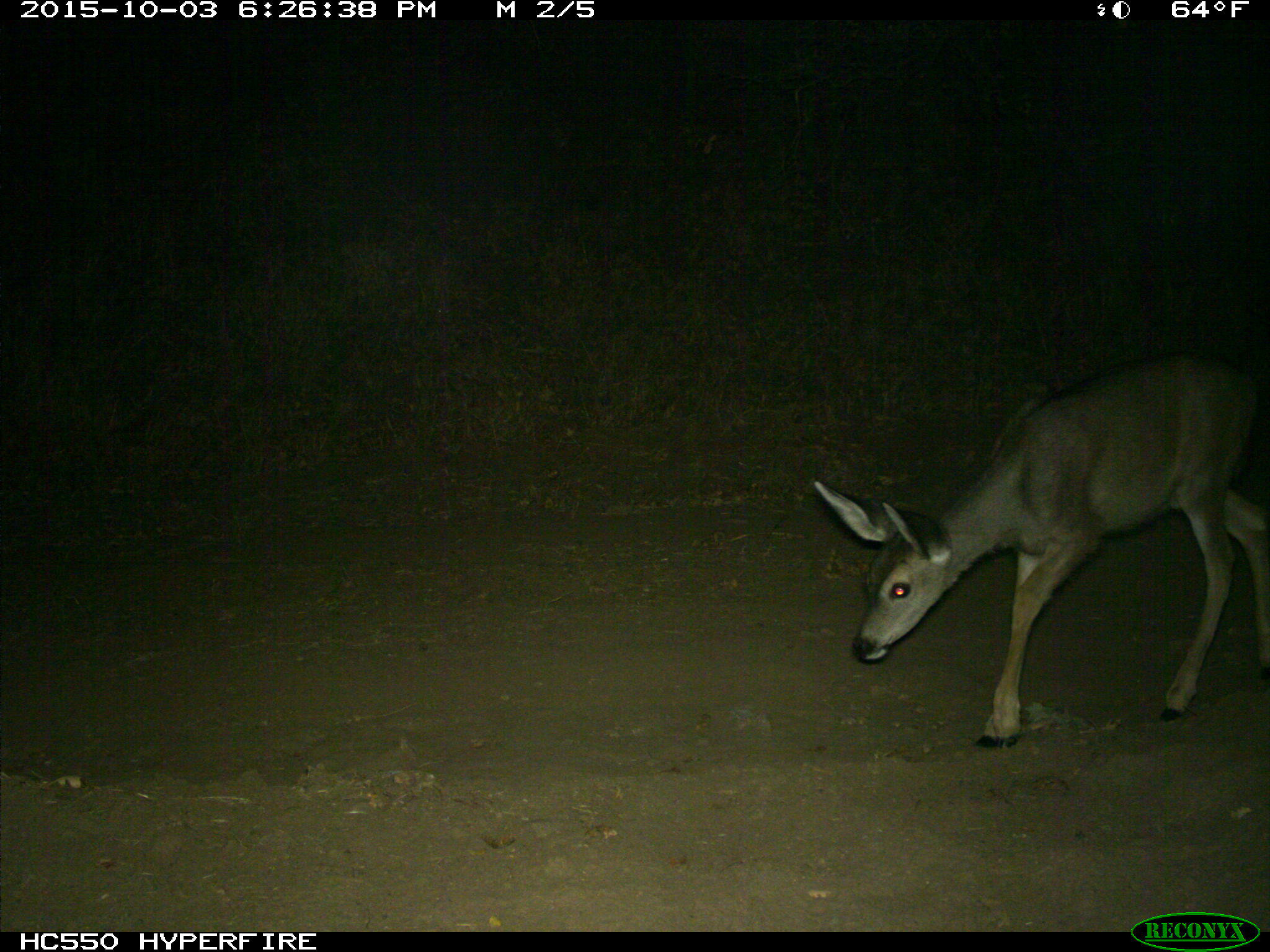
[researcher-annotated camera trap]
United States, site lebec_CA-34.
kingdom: Animalia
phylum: Chordata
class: Mammalia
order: Artiodactyla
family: Cervidae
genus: Odocoileus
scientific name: Odocoileus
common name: deer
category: unidentified deer